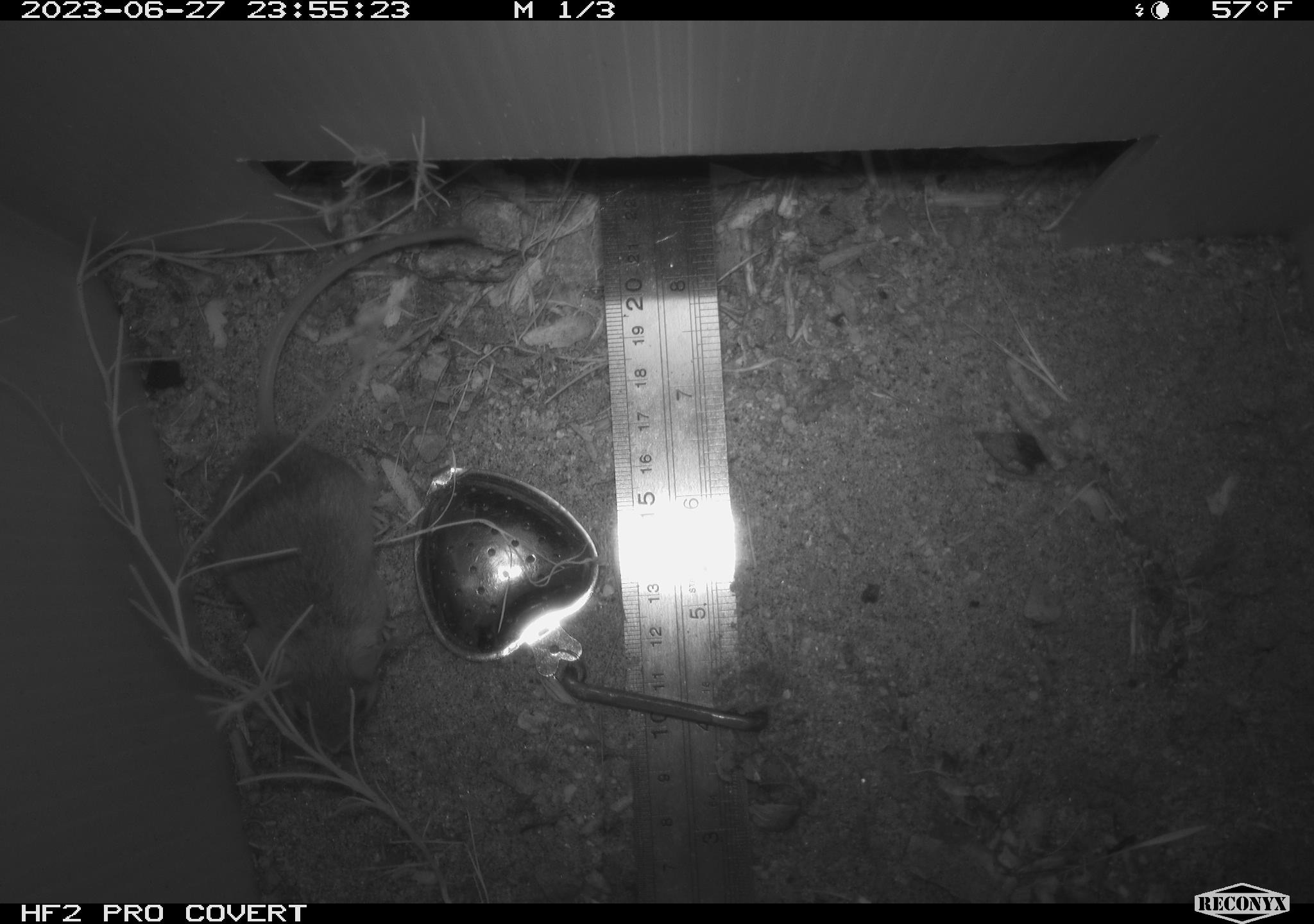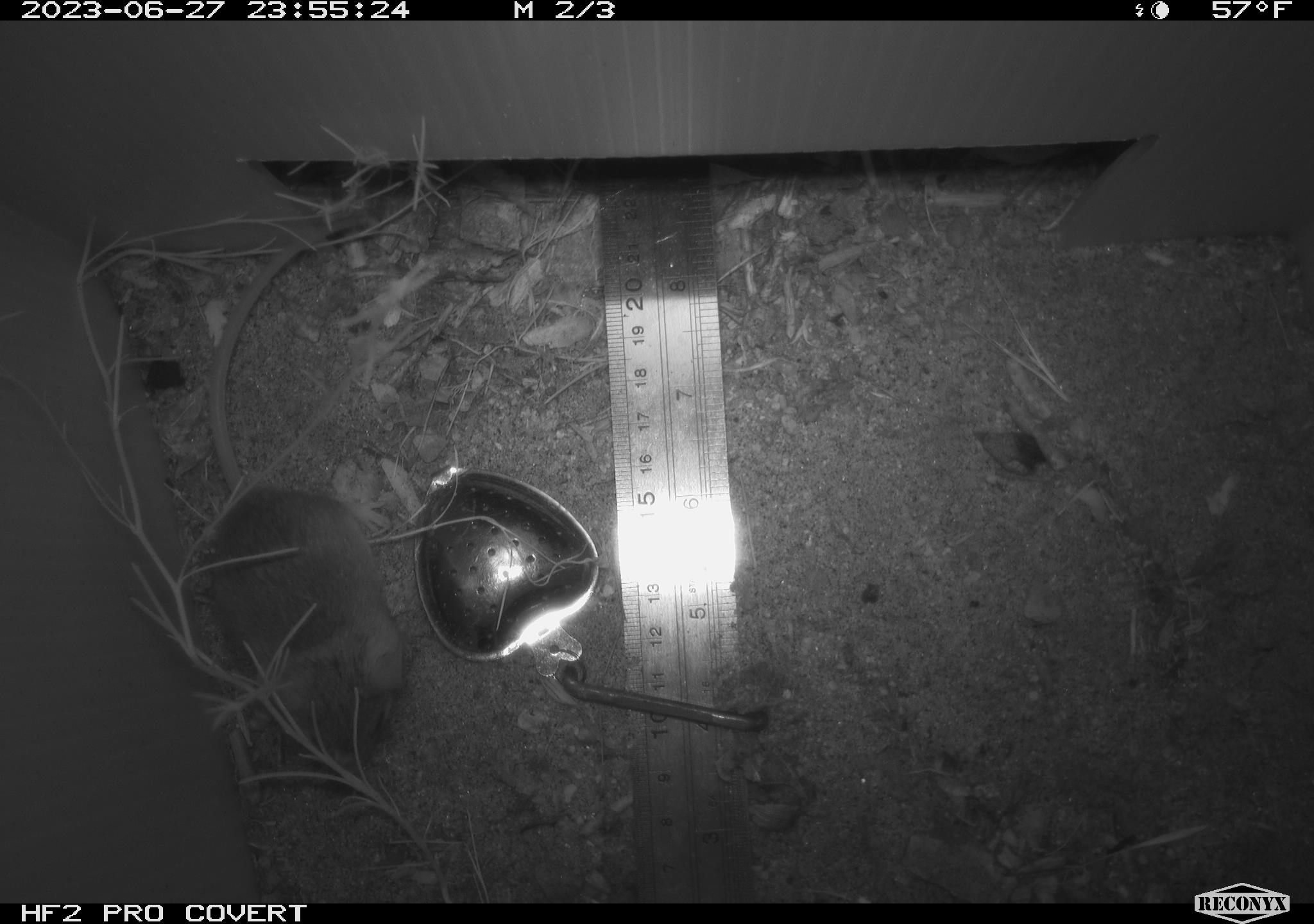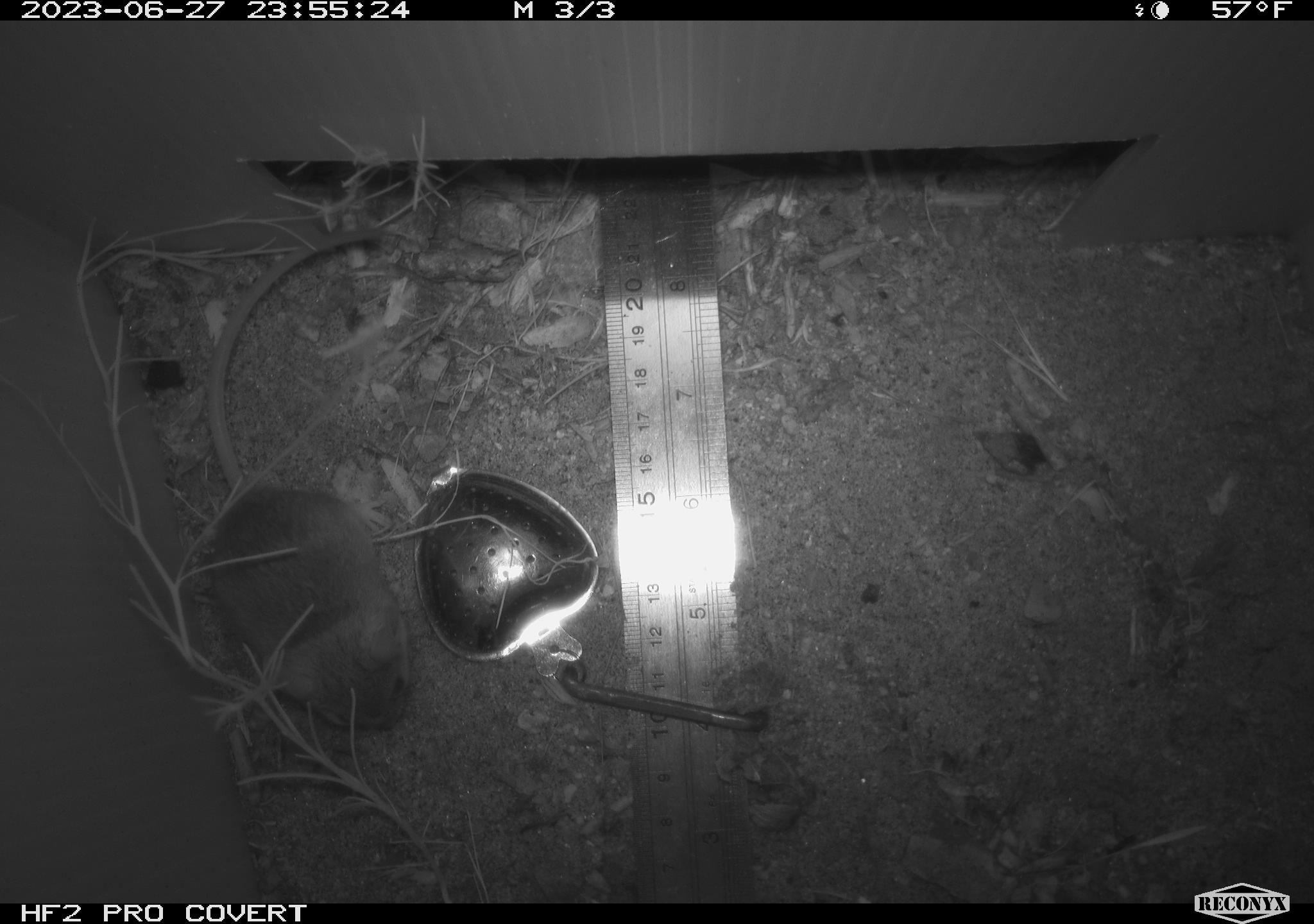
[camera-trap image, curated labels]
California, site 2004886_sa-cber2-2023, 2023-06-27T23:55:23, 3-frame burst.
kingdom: Animalia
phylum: Chordata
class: Mammalia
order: Rodentia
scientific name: Rodentia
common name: mouse species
Mouse species (Rodentia).